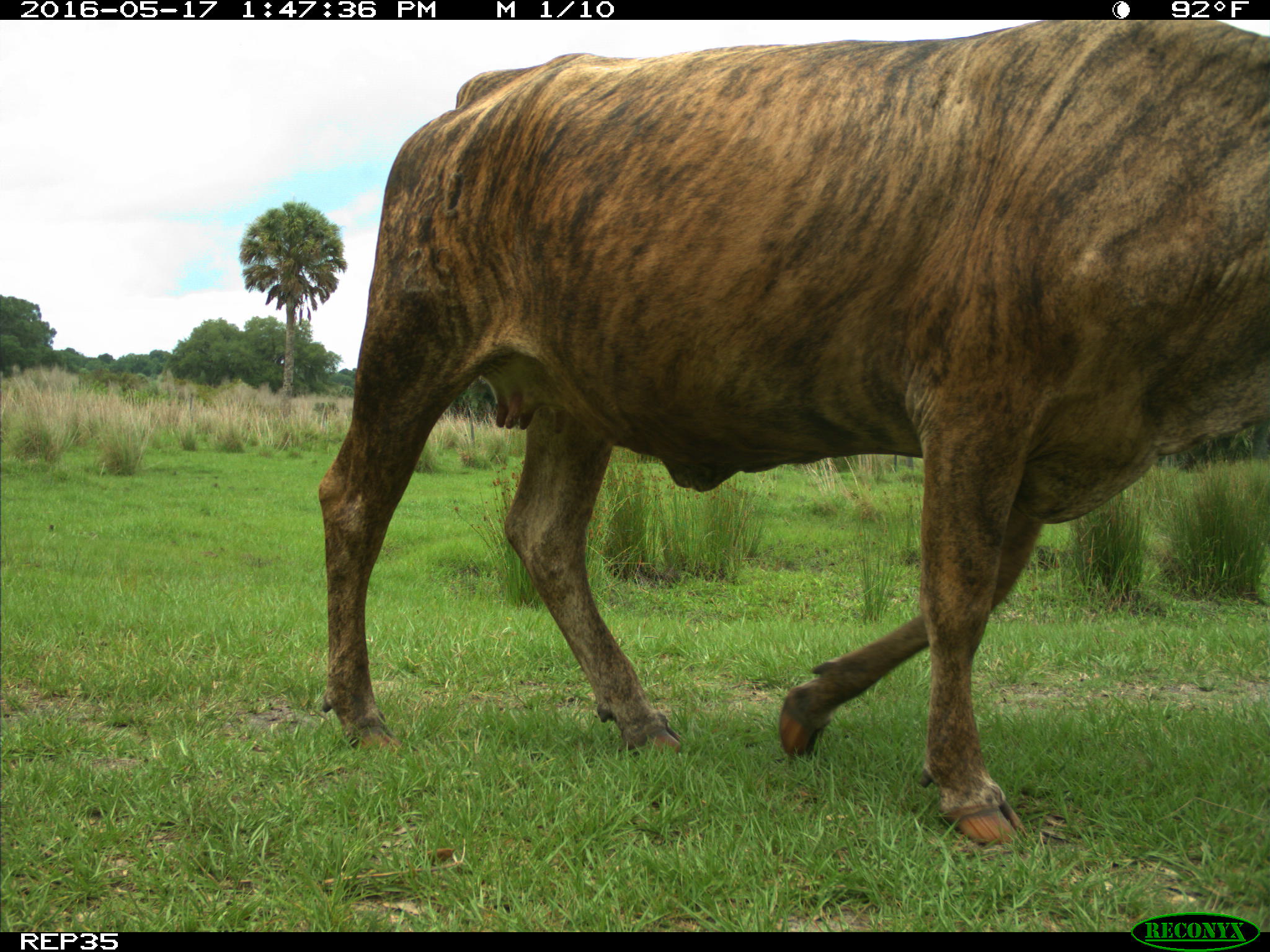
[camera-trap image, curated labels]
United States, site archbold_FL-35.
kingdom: Animalia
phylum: Chordata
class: Mammalia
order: Artiodactyla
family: Bovidae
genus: Bos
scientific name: Bos taurus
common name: domestic cow